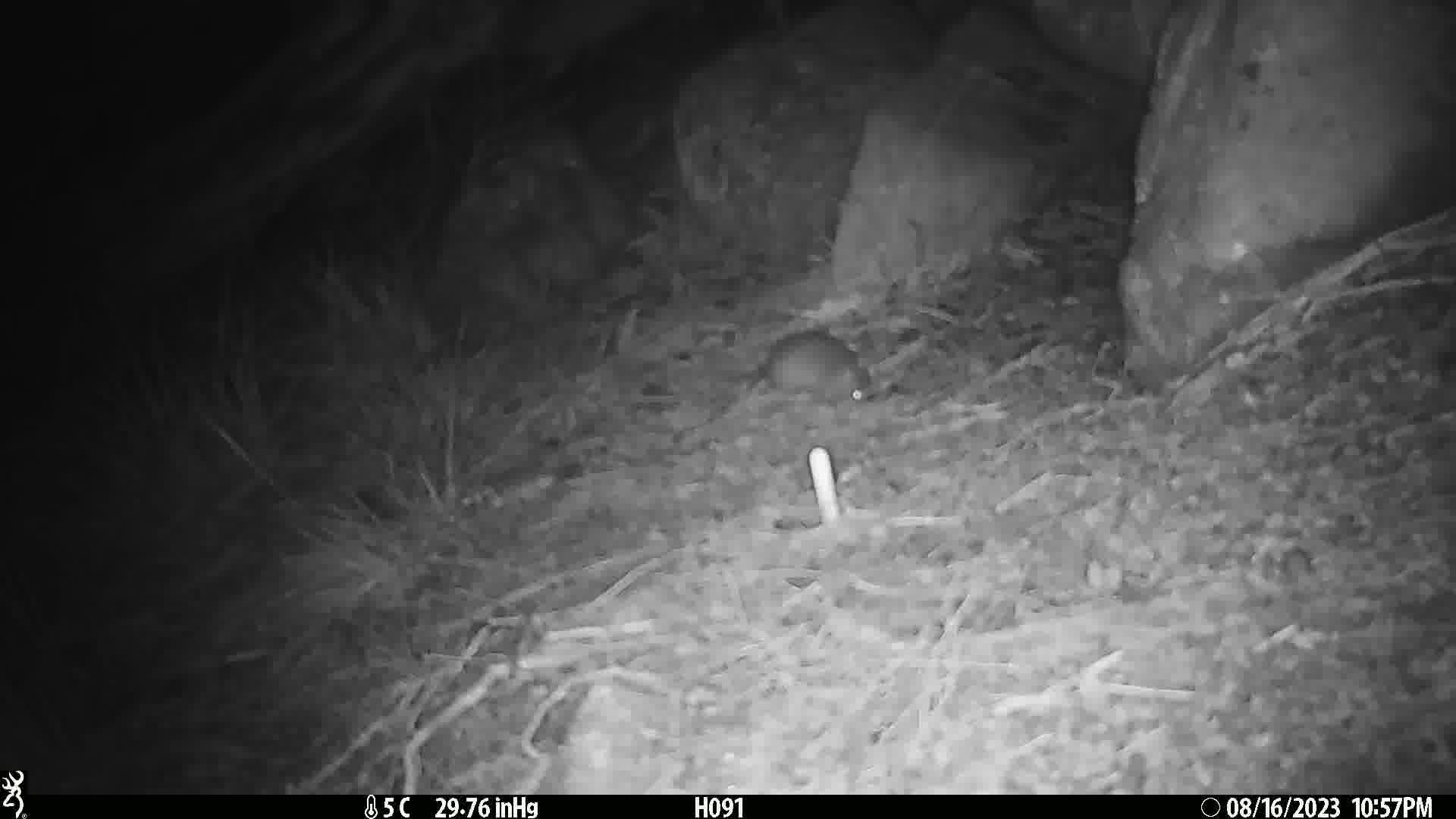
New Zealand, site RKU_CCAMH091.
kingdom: Animalia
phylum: Chordata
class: Mammalia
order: Rodentia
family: Muridae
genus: Rattus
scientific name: Rattus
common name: rat